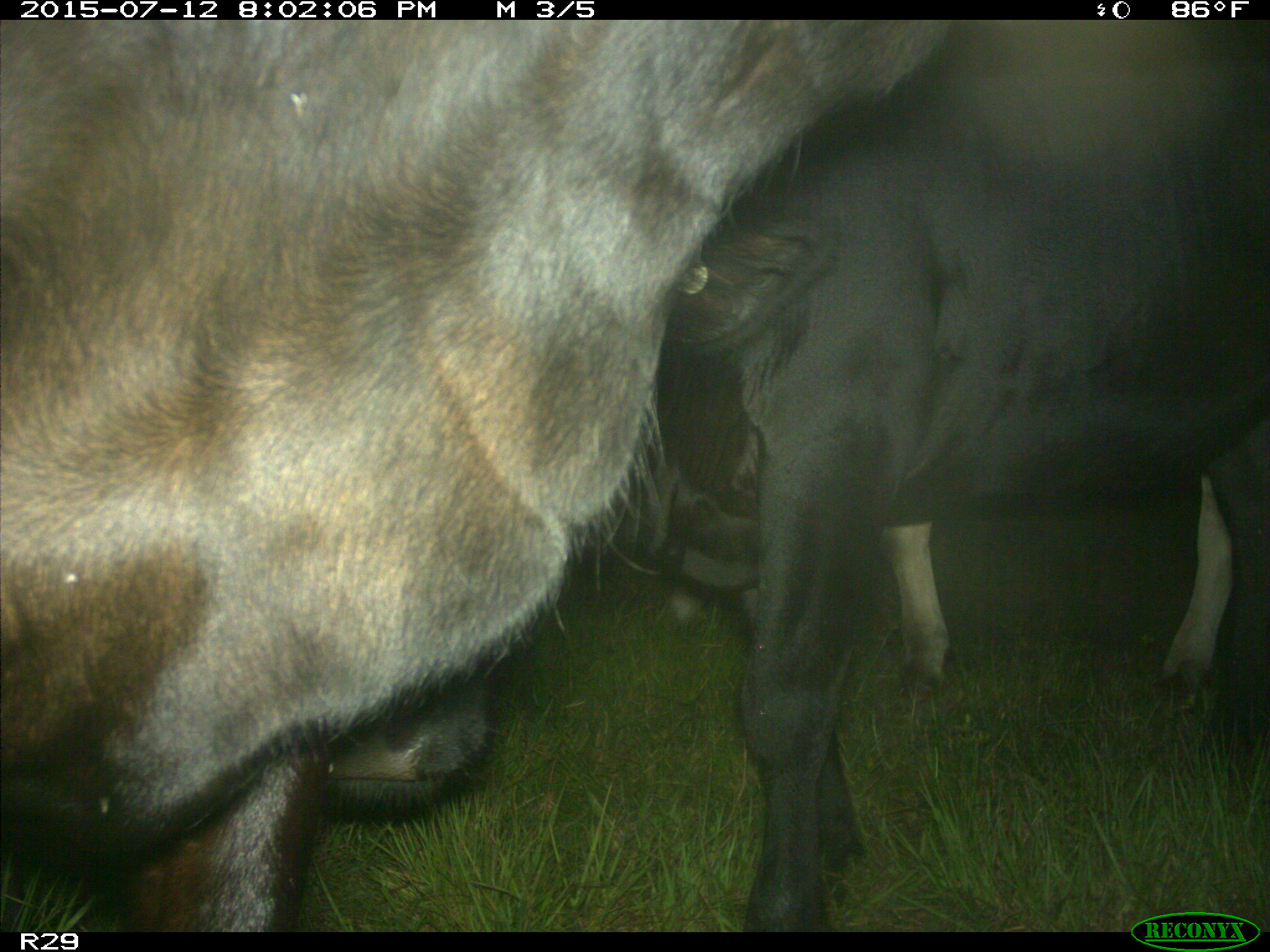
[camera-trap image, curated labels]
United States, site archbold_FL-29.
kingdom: Animalia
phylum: Chordata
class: Mammalia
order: Artiodactyla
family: Bovidae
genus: Bos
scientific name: Bos taurus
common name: domestic cow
Bos taurus (domestic cow).